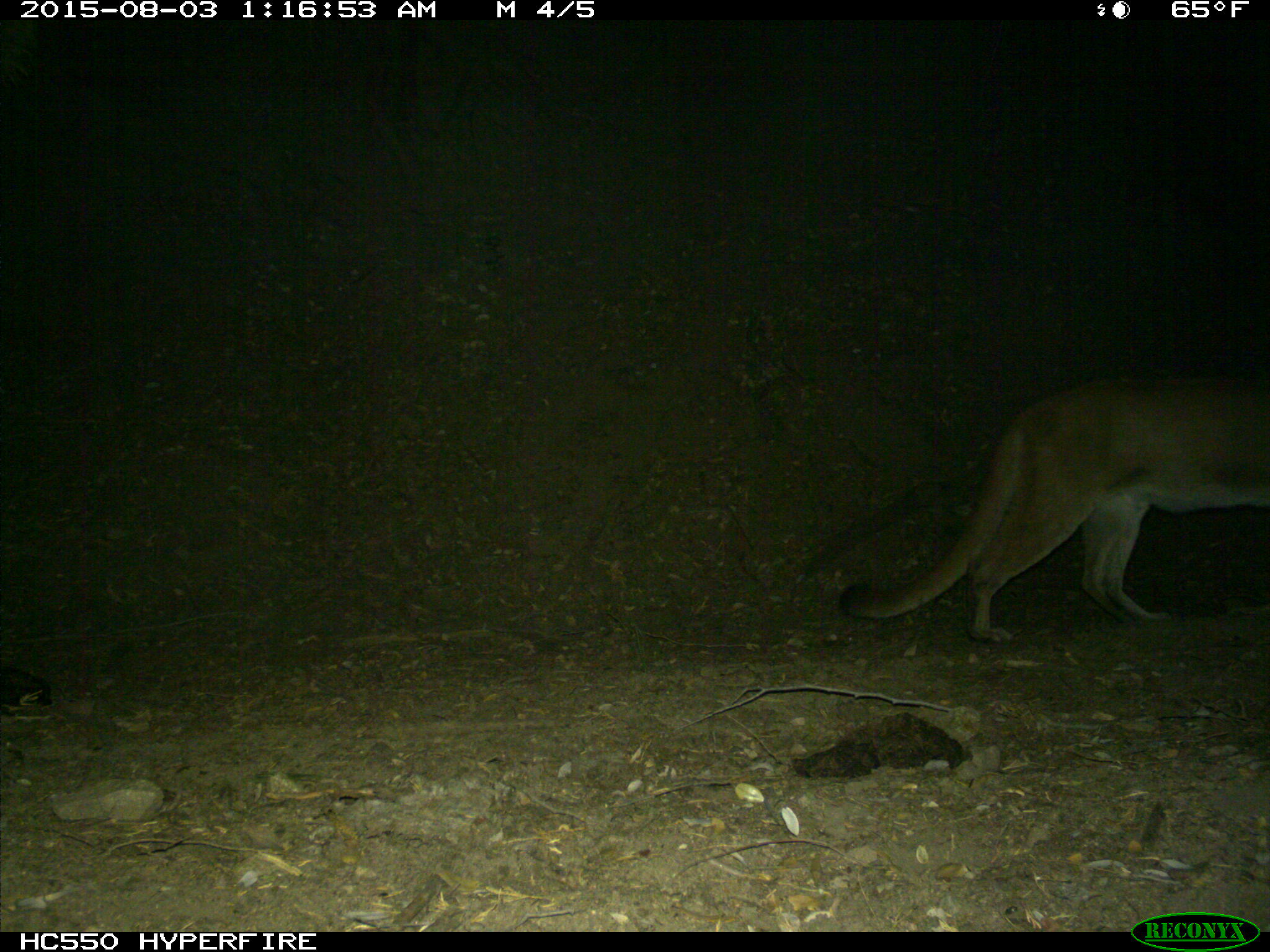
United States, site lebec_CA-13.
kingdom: Animalia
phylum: Chordata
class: Mammalia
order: Carnivora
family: Felidae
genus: Puma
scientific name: Puma concolor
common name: mountain lion